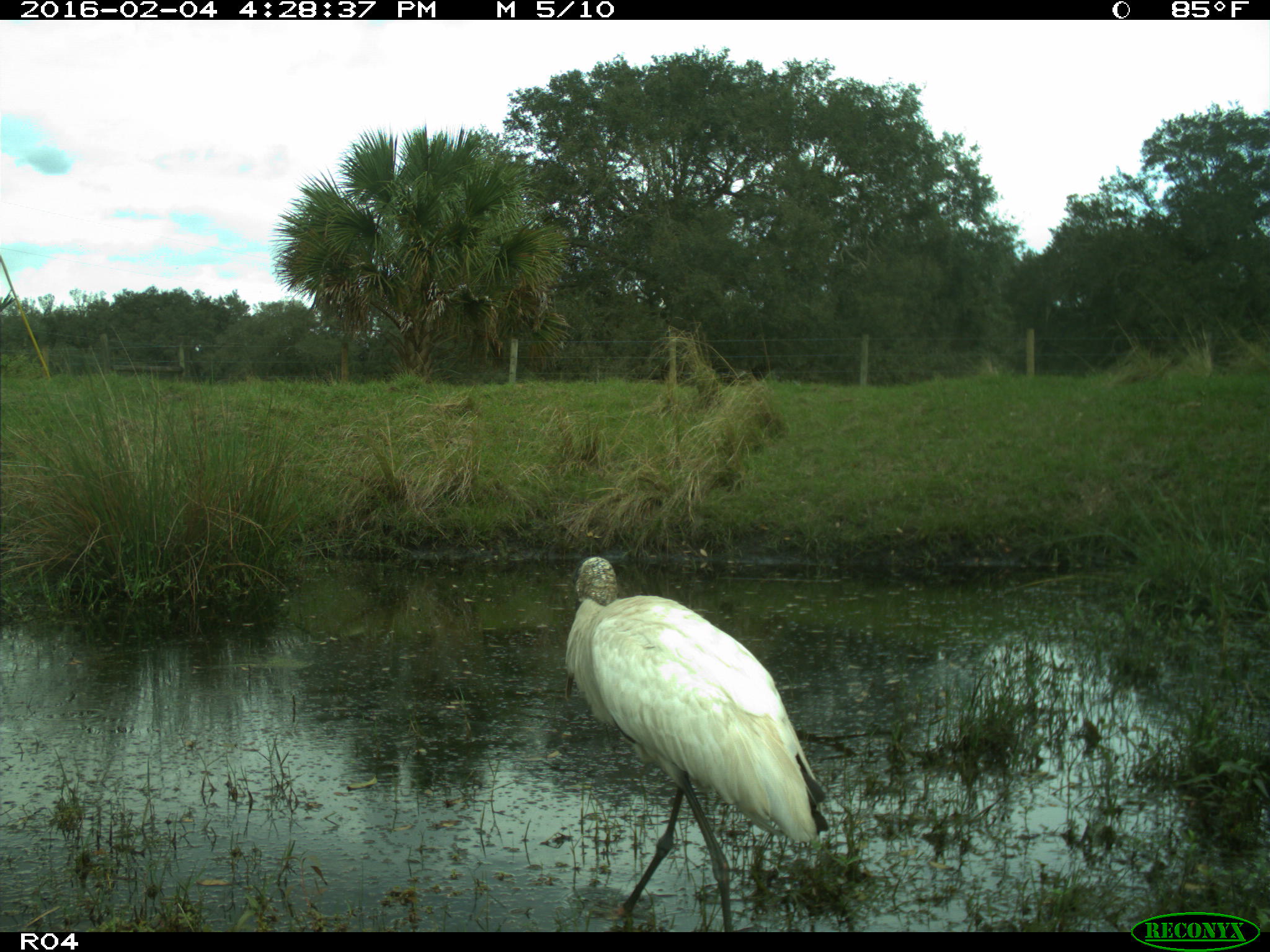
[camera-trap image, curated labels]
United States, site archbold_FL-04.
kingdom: Animalia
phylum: Chordata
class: Aves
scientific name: Aves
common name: birds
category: unidentified bird